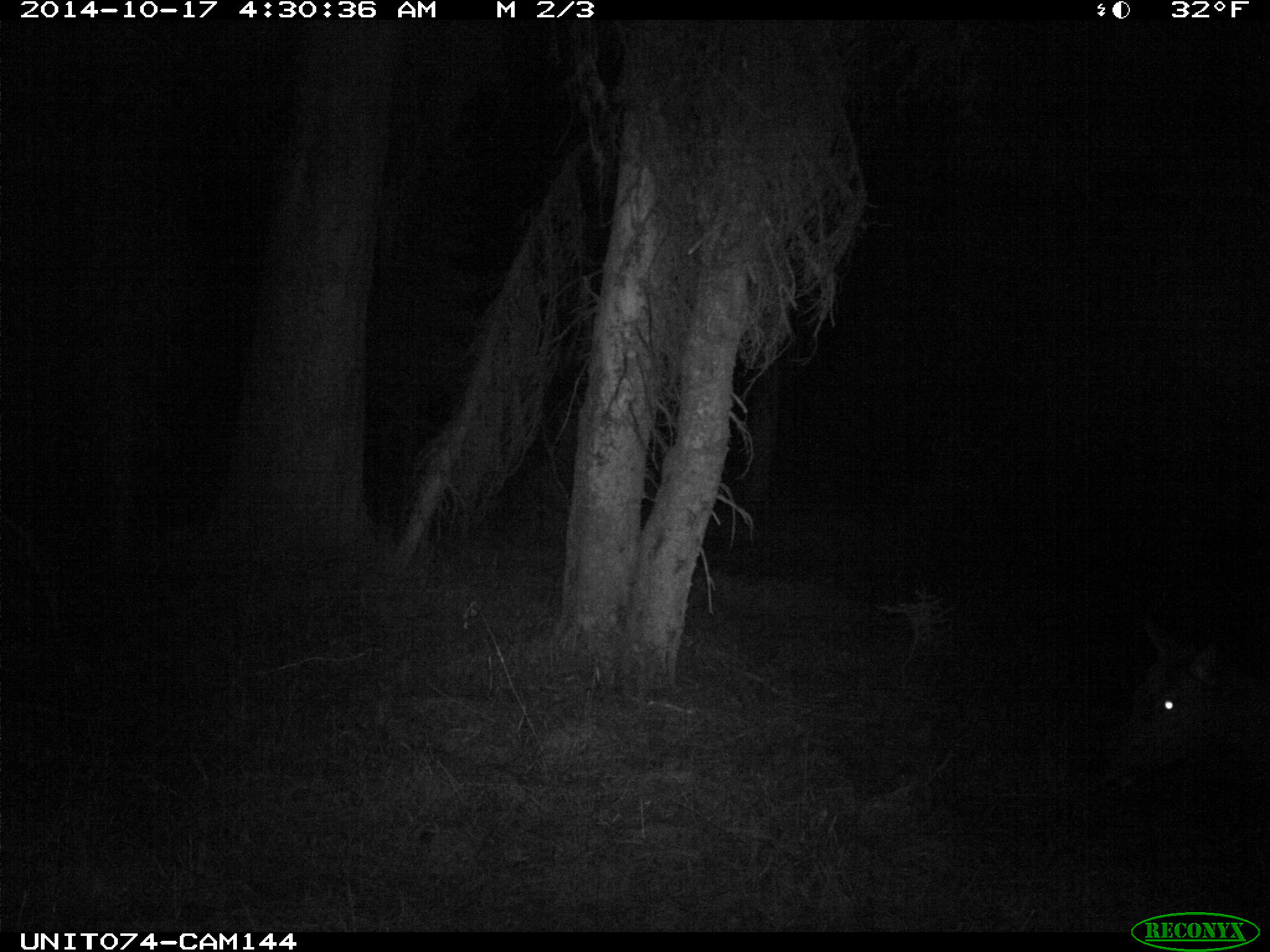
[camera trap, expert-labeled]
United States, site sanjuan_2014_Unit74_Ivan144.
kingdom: Animalia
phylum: Chordata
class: Mammalia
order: Artiodactyla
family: Cervidae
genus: Cervus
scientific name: Cervus elaphus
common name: red deer